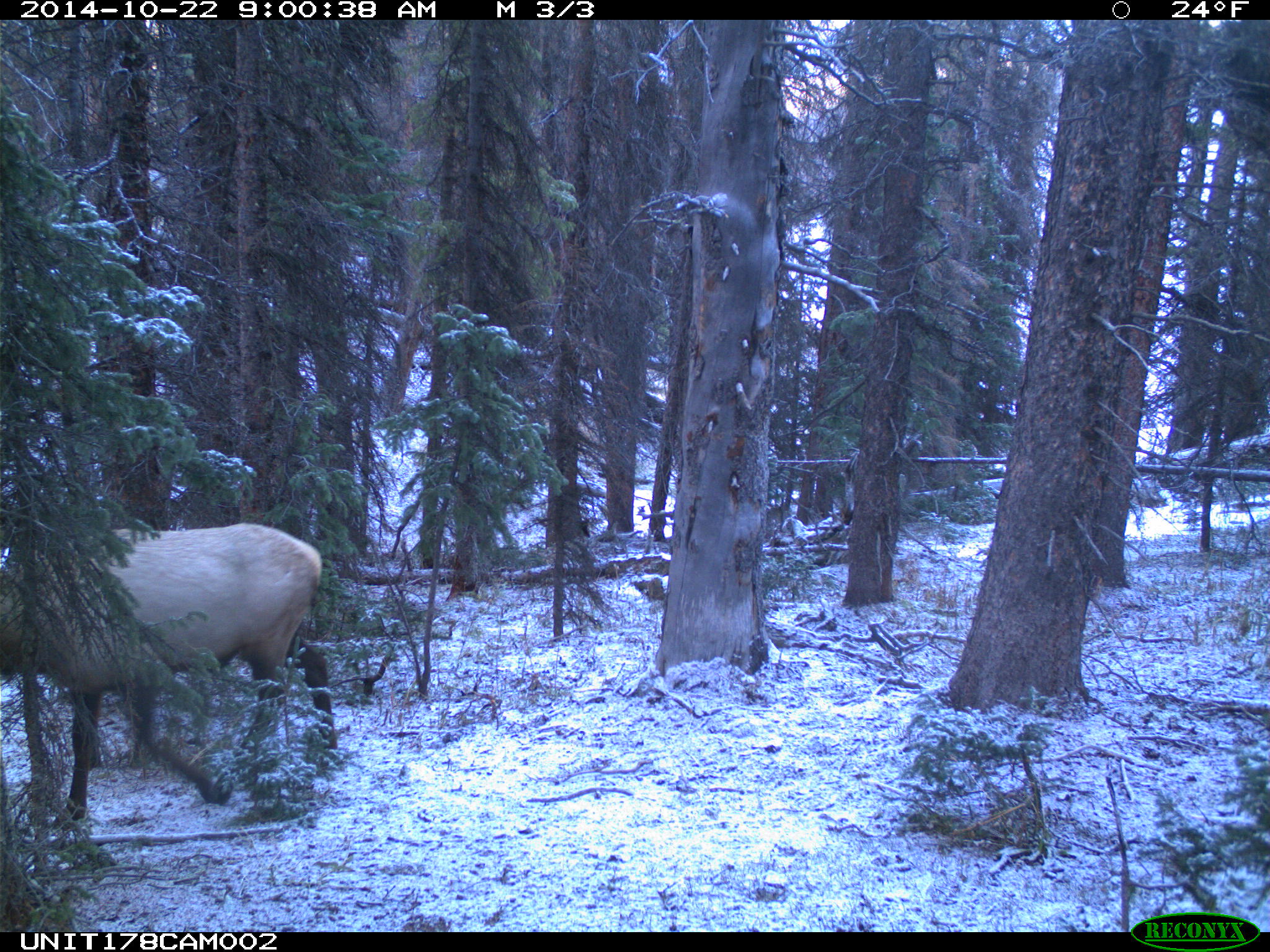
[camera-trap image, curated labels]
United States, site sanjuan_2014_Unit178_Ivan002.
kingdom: Animalia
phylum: Chordata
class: Mammalia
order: Artiodactyla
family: Cervidae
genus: Cervus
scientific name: Cervus elaphus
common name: red deer